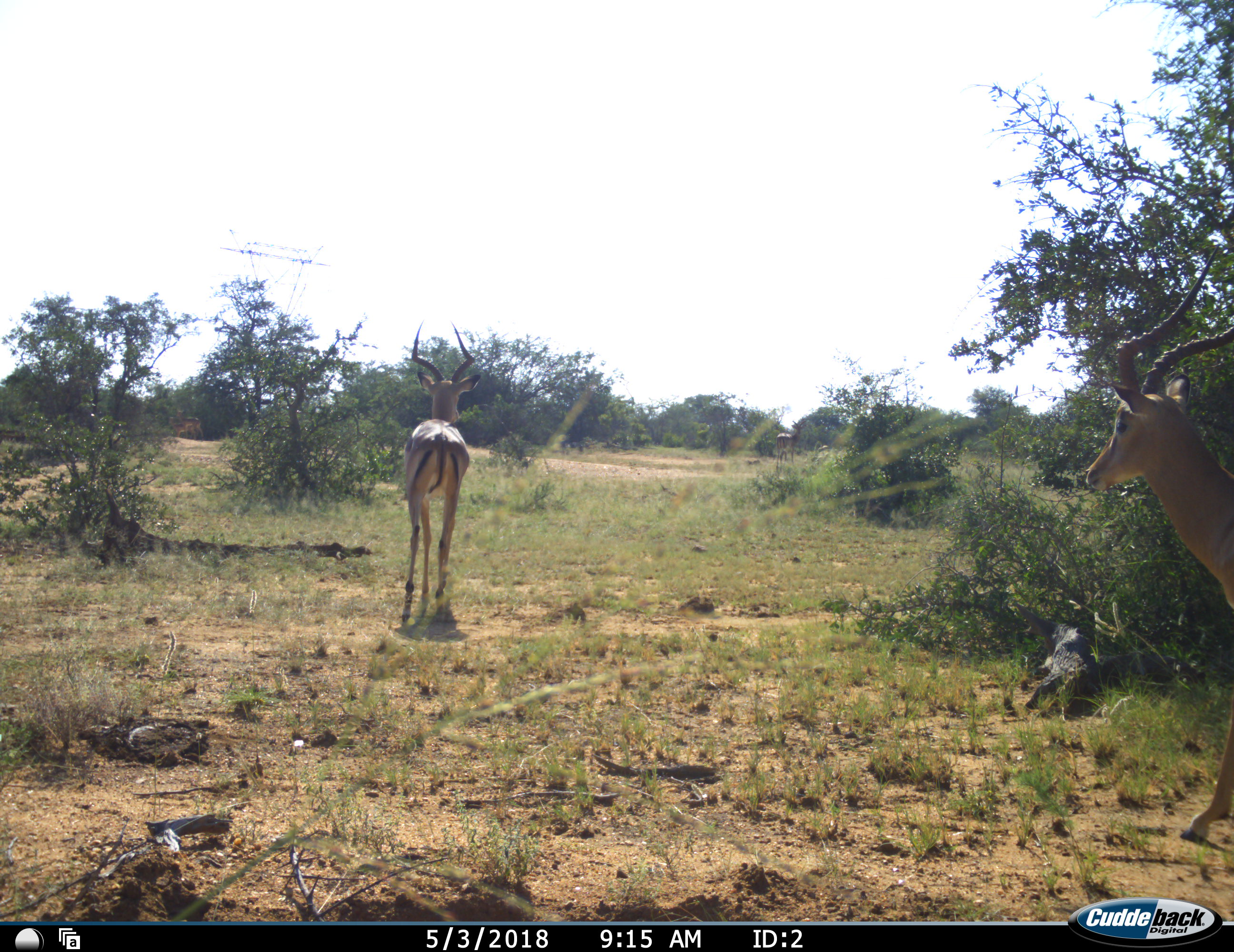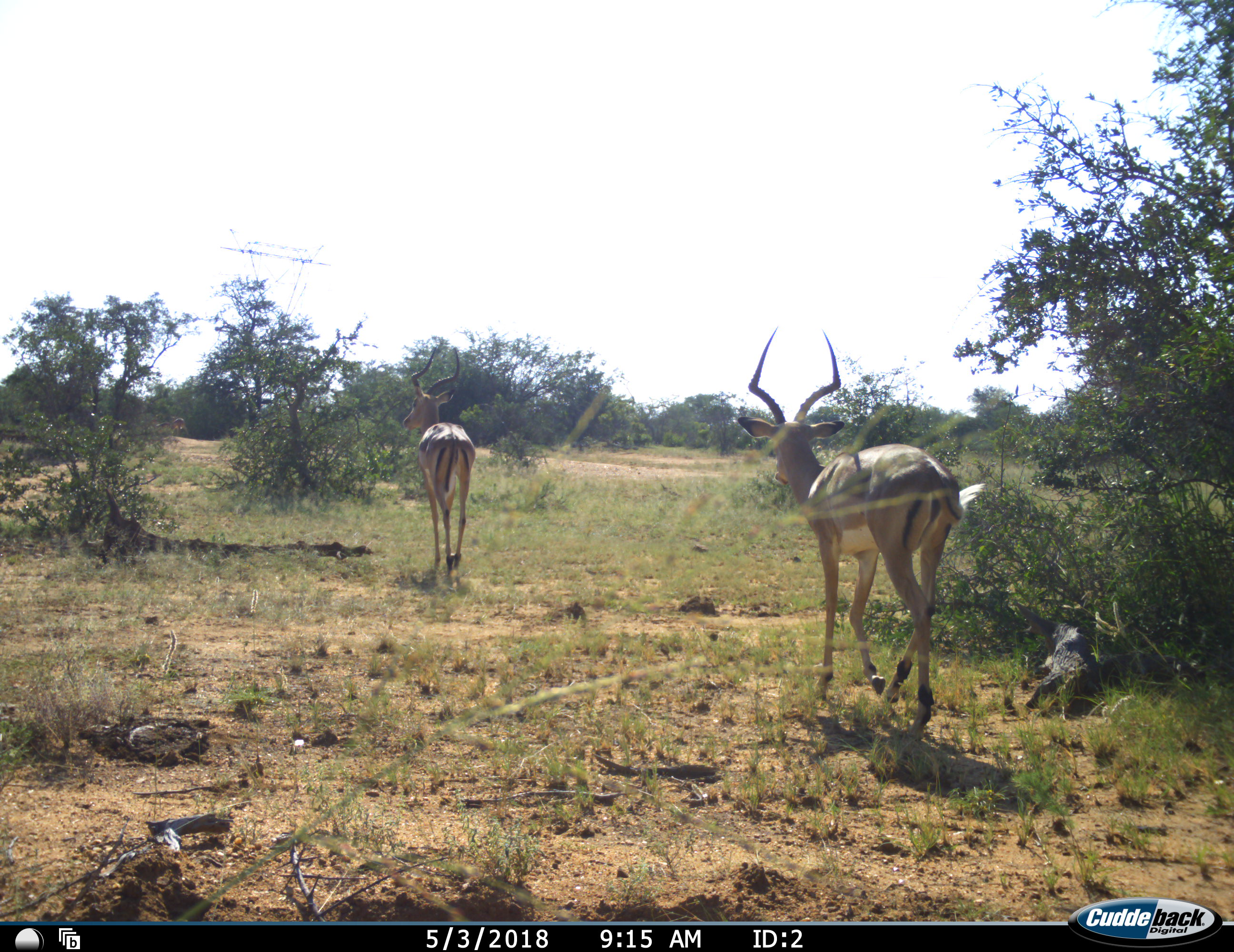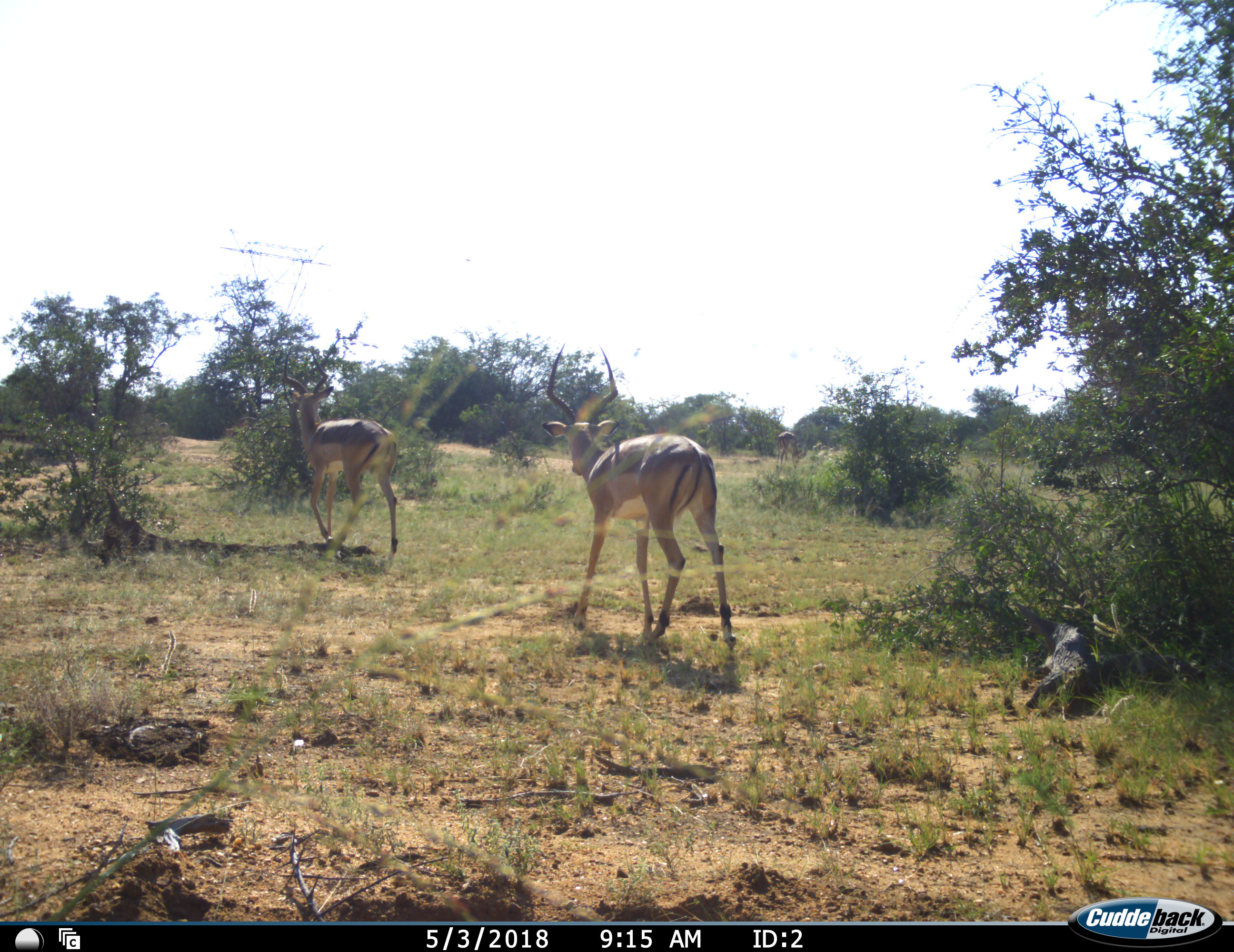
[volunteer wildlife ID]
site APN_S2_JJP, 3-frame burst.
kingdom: Animalia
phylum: Chordata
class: Mammalia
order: Artiodactyla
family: Bovidae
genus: Aepyceros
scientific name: Aepyceros melampus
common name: impala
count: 2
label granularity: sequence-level